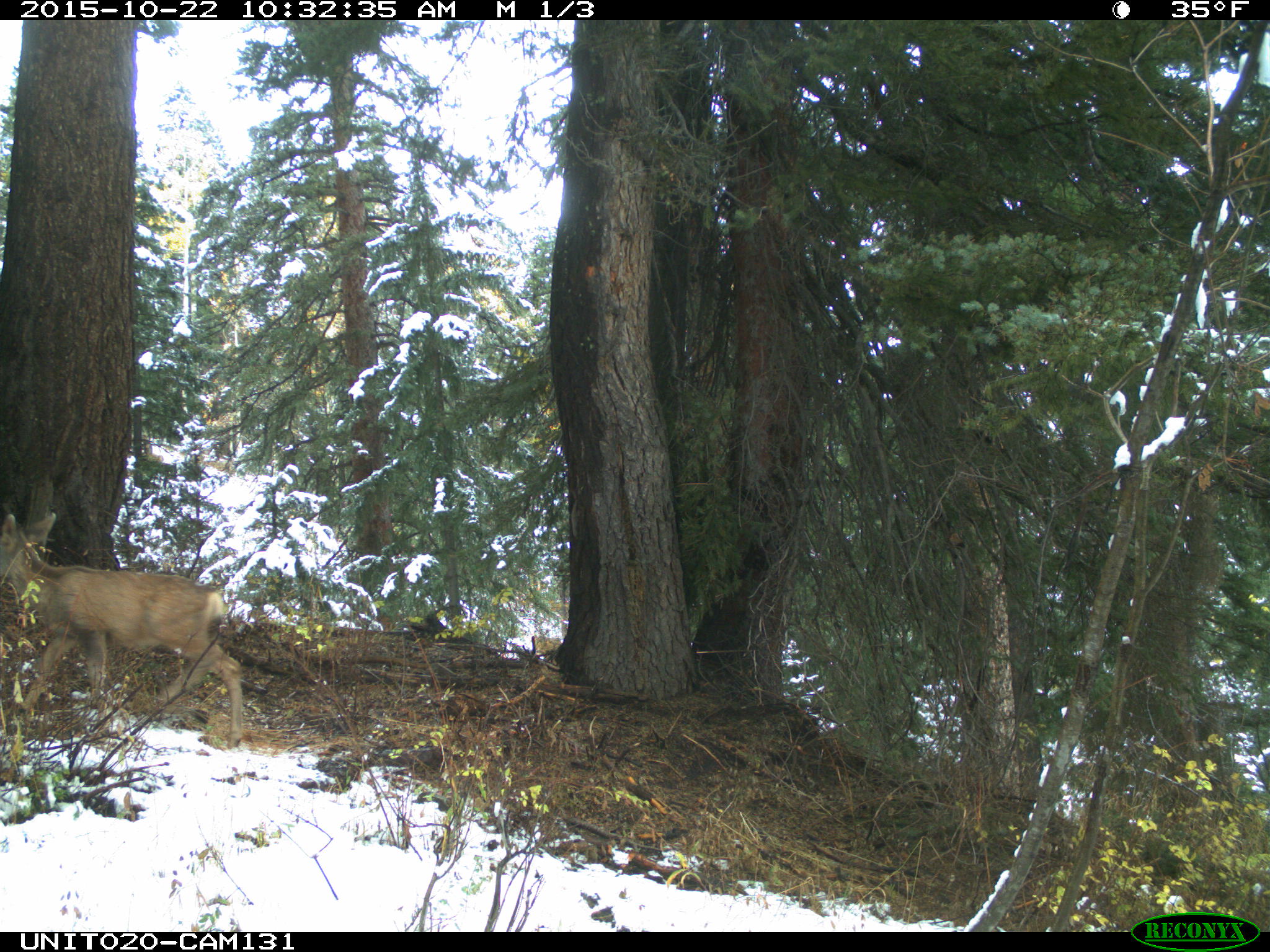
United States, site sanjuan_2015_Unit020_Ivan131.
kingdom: Animalia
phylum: Chordata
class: Mammalia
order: Artiodactyla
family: Cervidae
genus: Odocoileus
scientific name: Odocoileus hemionus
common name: mule deer